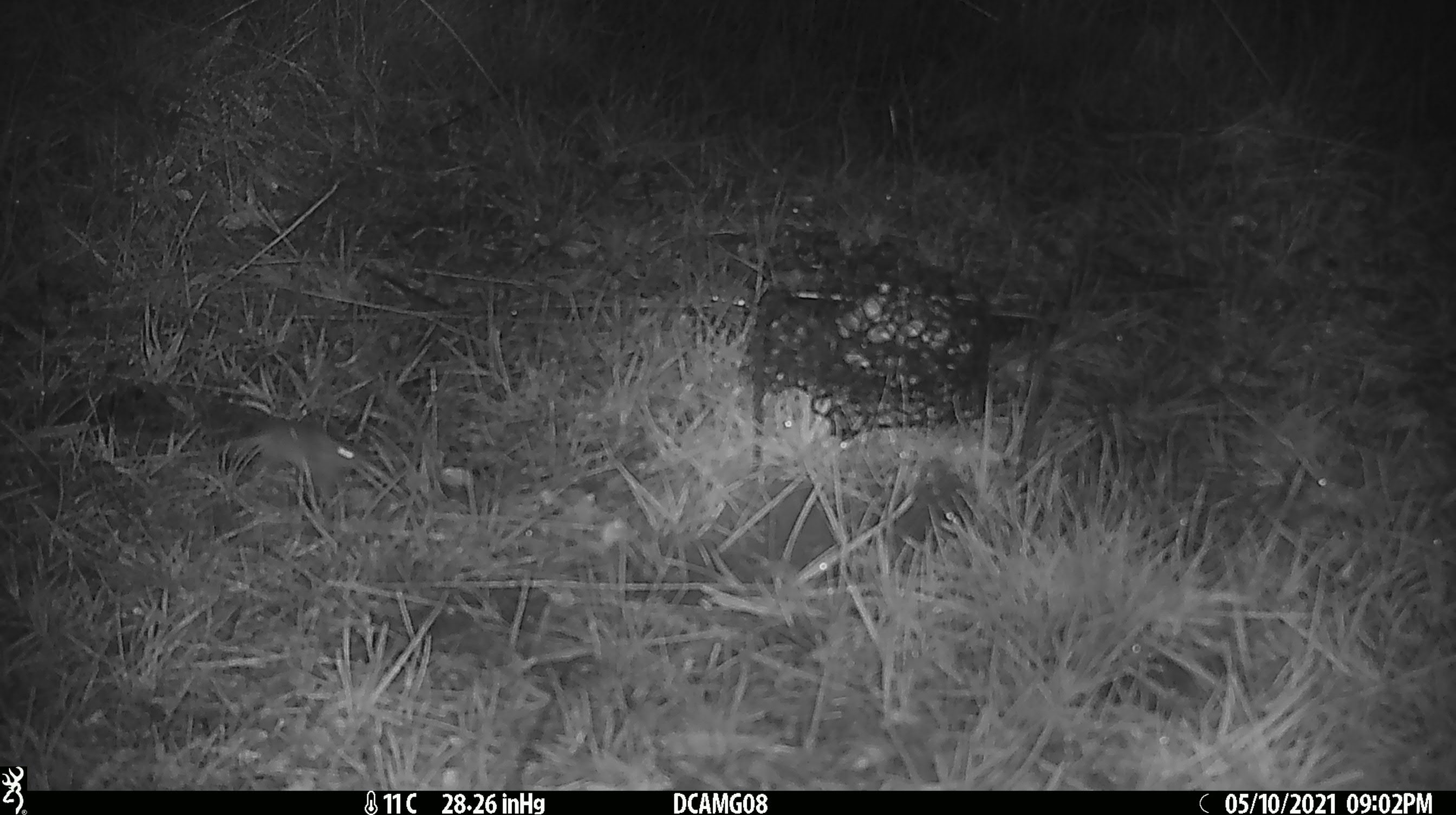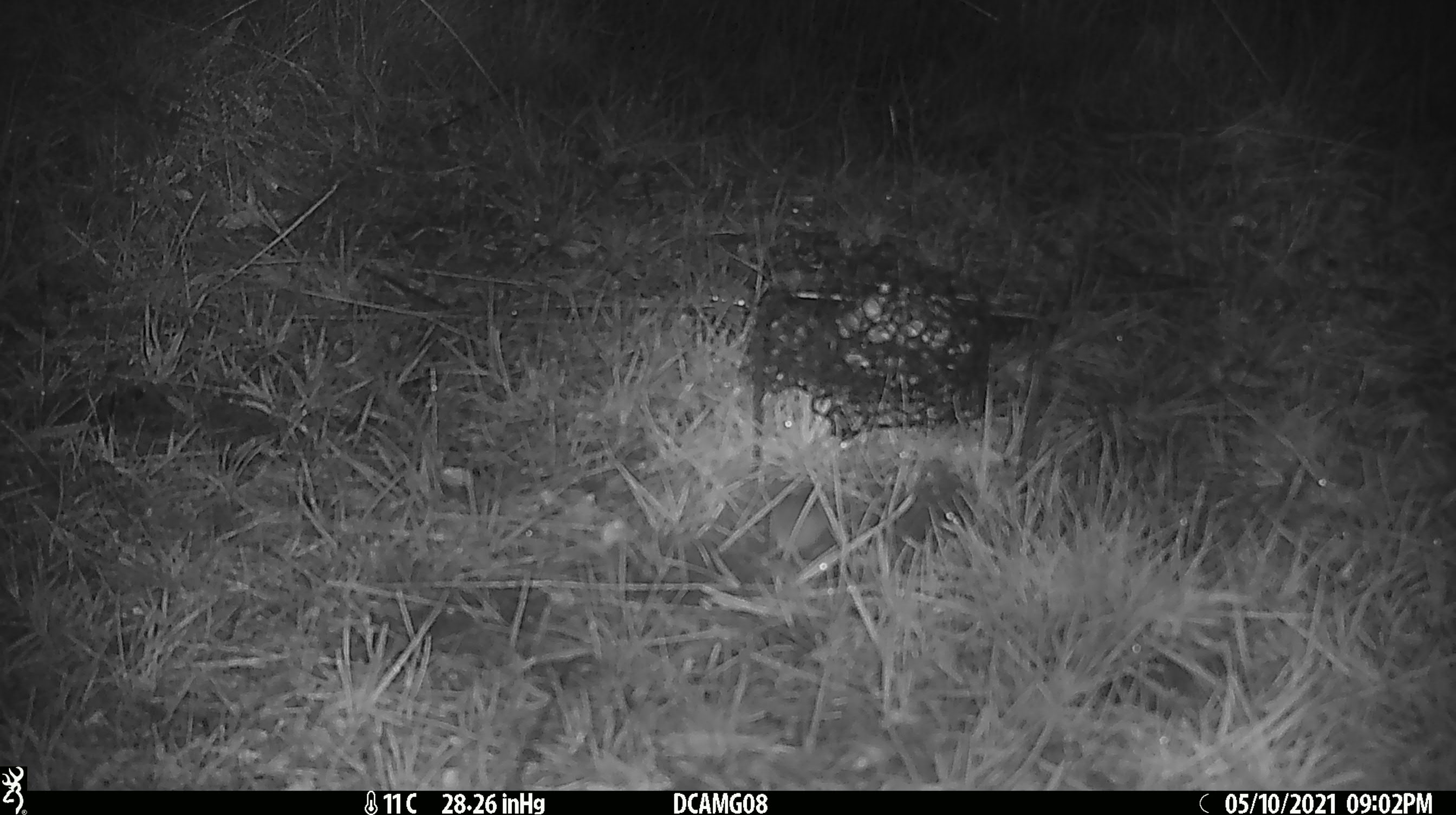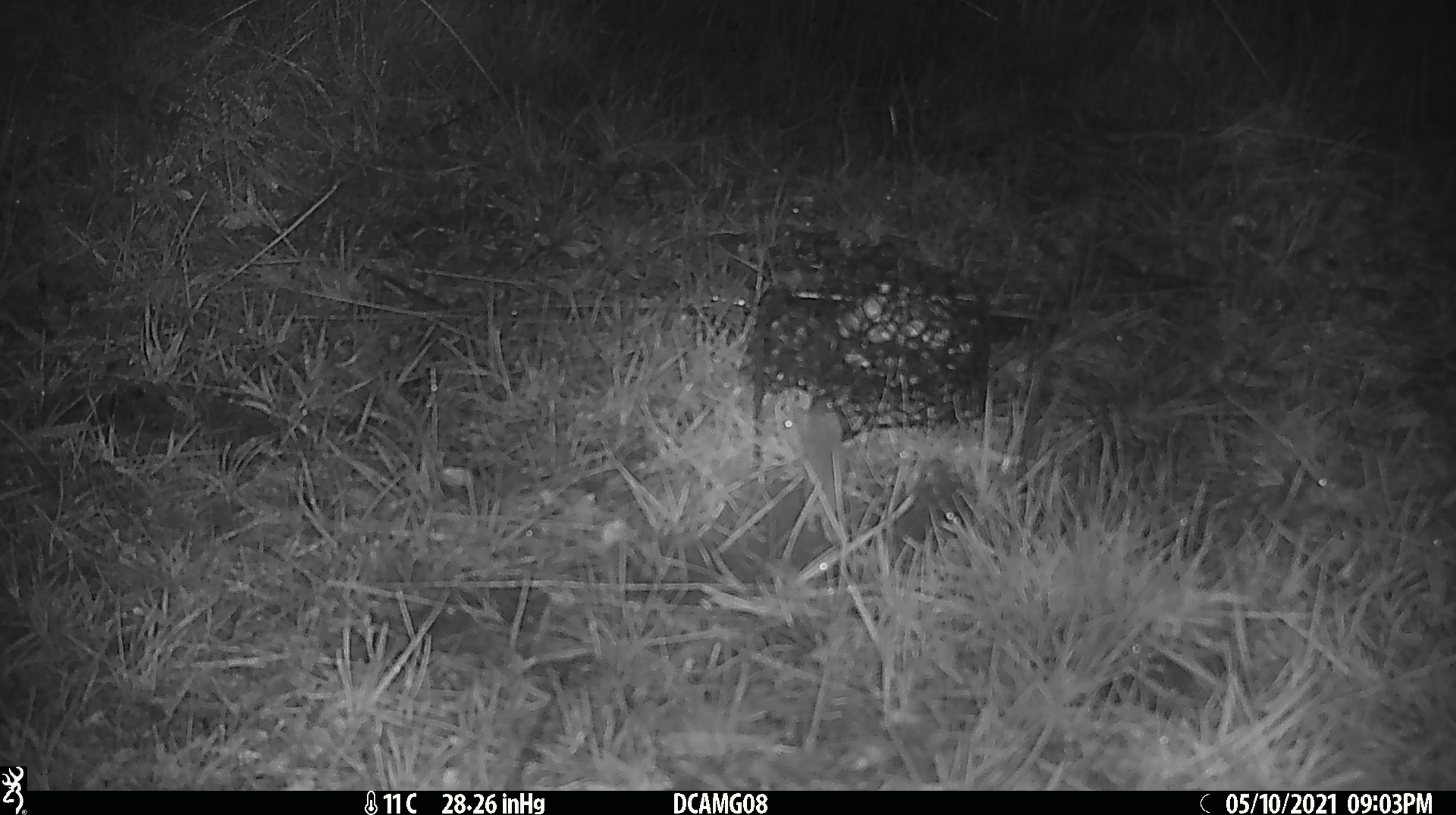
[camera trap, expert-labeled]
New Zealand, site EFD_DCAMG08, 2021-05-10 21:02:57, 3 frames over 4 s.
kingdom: Animalia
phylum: Chordata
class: Mammalia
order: Rodentia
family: Muridae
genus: Mus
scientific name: Mus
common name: mouse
Mouse (Mus).